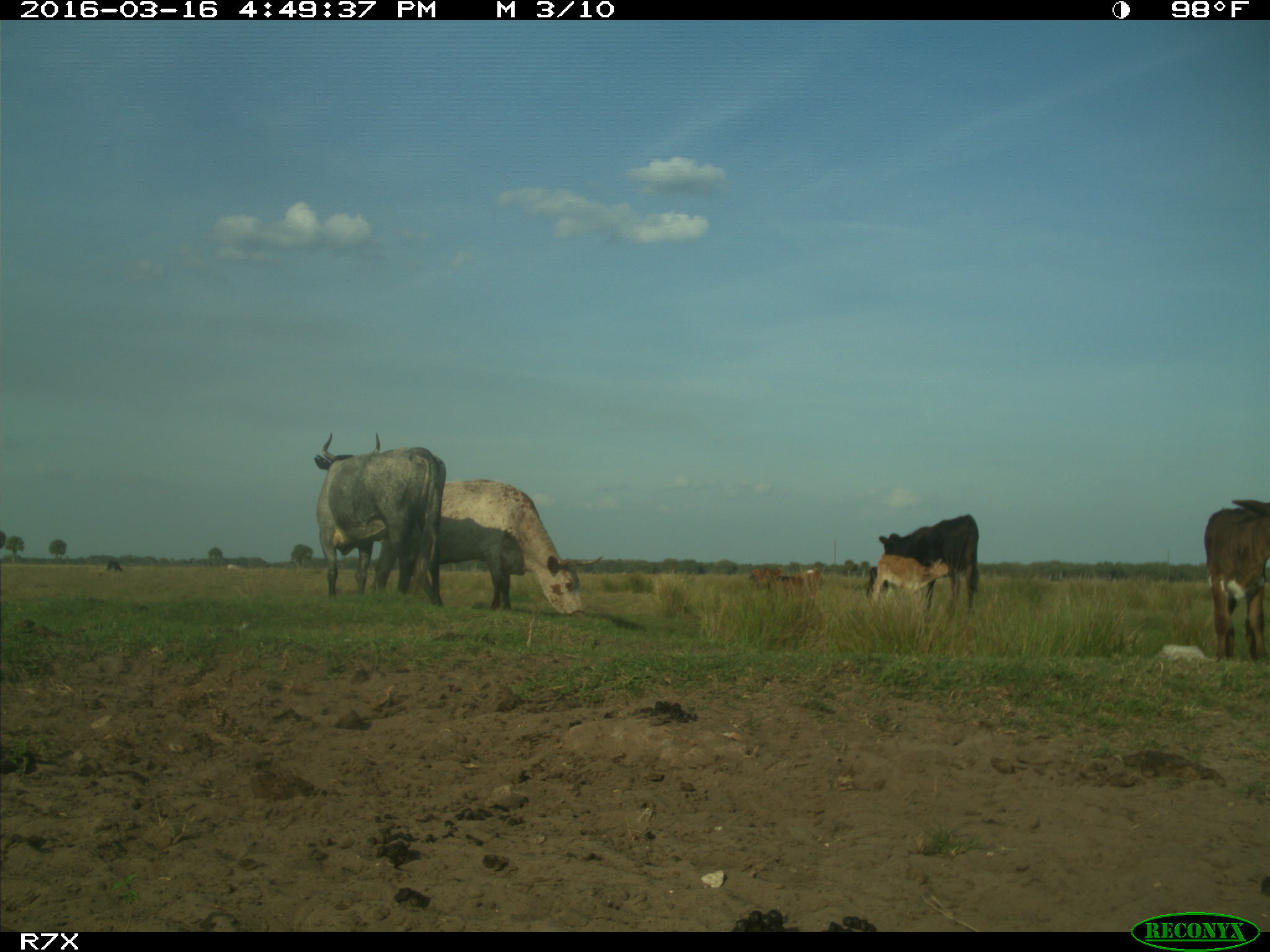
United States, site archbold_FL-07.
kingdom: Animalia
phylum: Chordata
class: Mammalia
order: Artiodactyla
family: Bovidae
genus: Bos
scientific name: Bos taurus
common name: domestic cow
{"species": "Bos taurus (domestic cow)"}